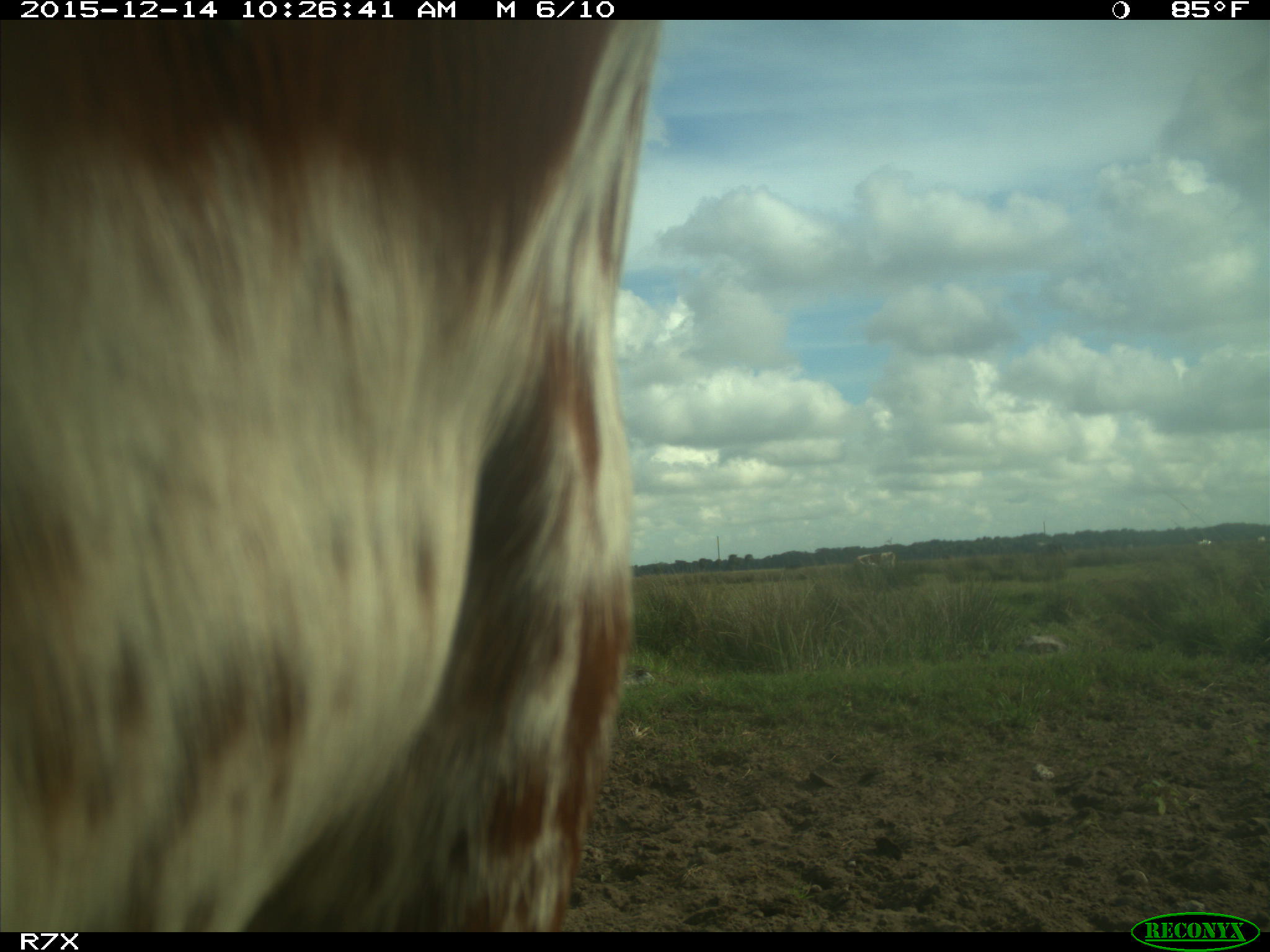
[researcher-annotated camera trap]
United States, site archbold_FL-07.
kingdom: Animalia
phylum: Chordata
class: Mammalia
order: Artiodactyla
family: Bovidae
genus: Bos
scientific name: Bos taurus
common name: domestic cow